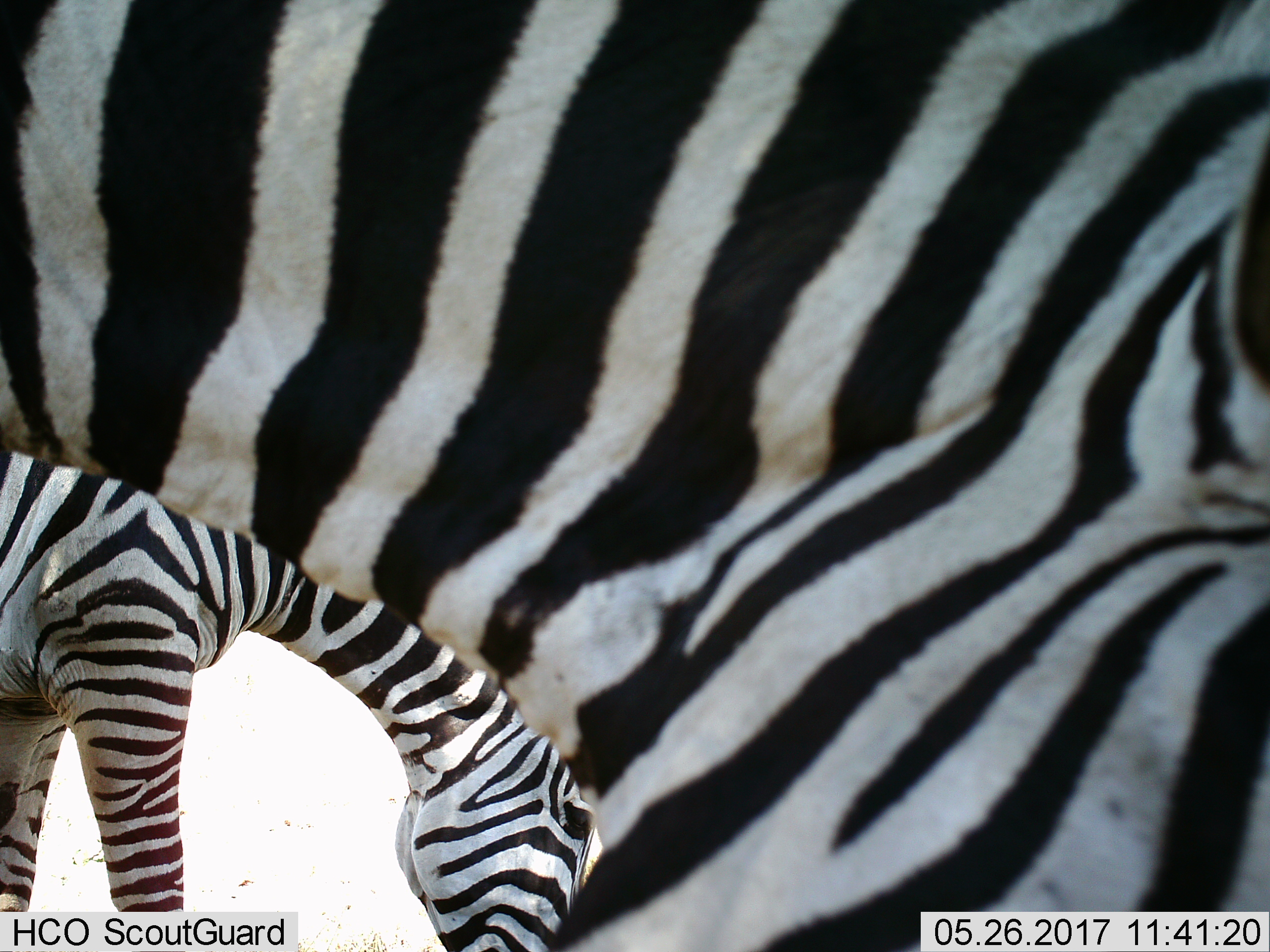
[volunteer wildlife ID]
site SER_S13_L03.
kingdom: Animalia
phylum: Chordata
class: Mammalia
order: Perissodactyla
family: Equidae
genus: Equus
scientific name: Equus quagga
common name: plains zebra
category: zebraplains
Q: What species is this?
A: Zebraplains (plains zebra) (Equus quagga).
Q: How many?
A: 2.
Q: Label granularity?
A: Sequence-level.